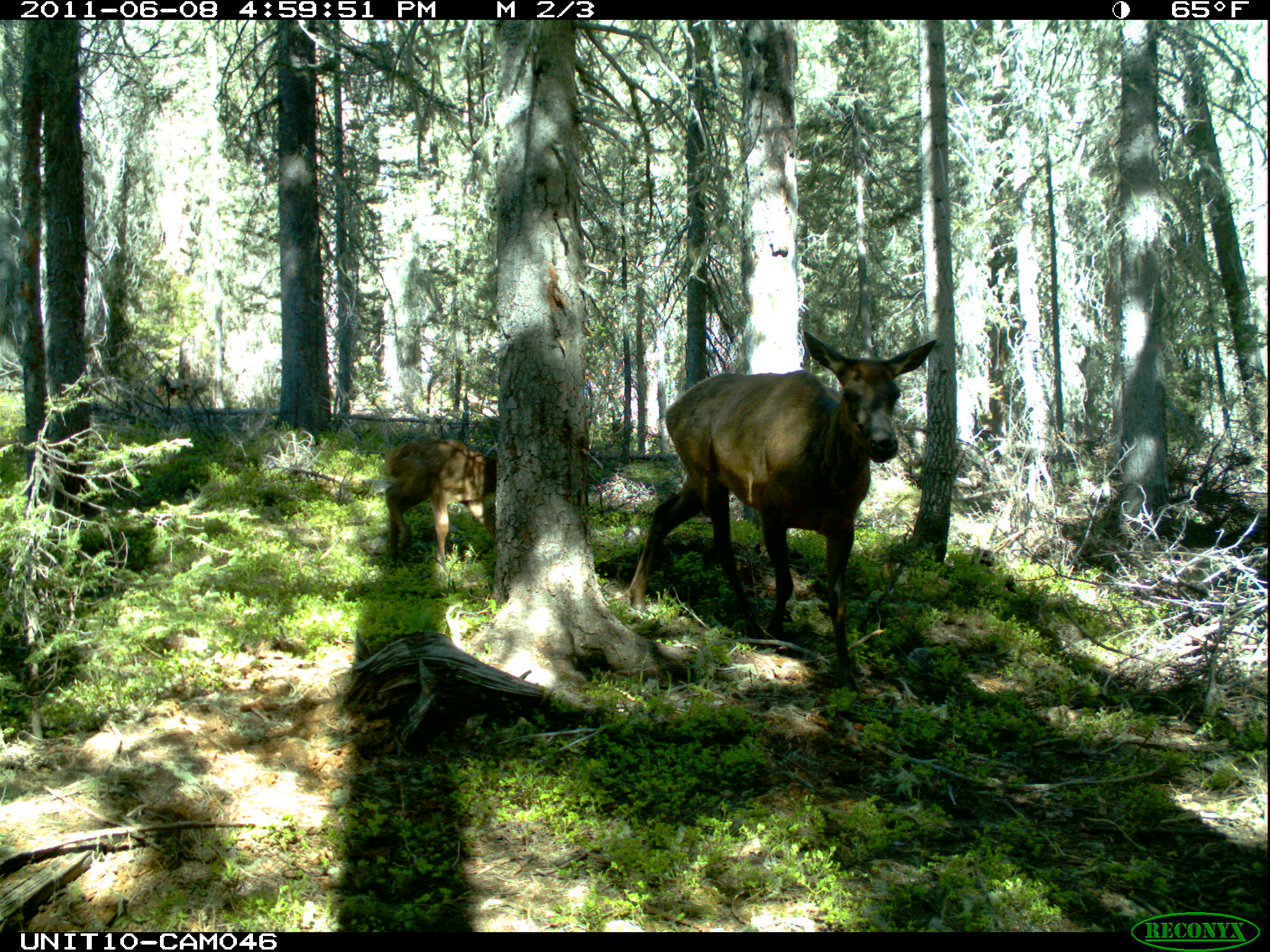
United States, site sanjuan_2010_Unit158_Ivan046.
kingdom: Animalia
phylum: Chordata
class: Mammalia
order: Artiodactyla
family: Cervidae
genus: Cervus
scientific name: Cervus elaphus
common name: red deer